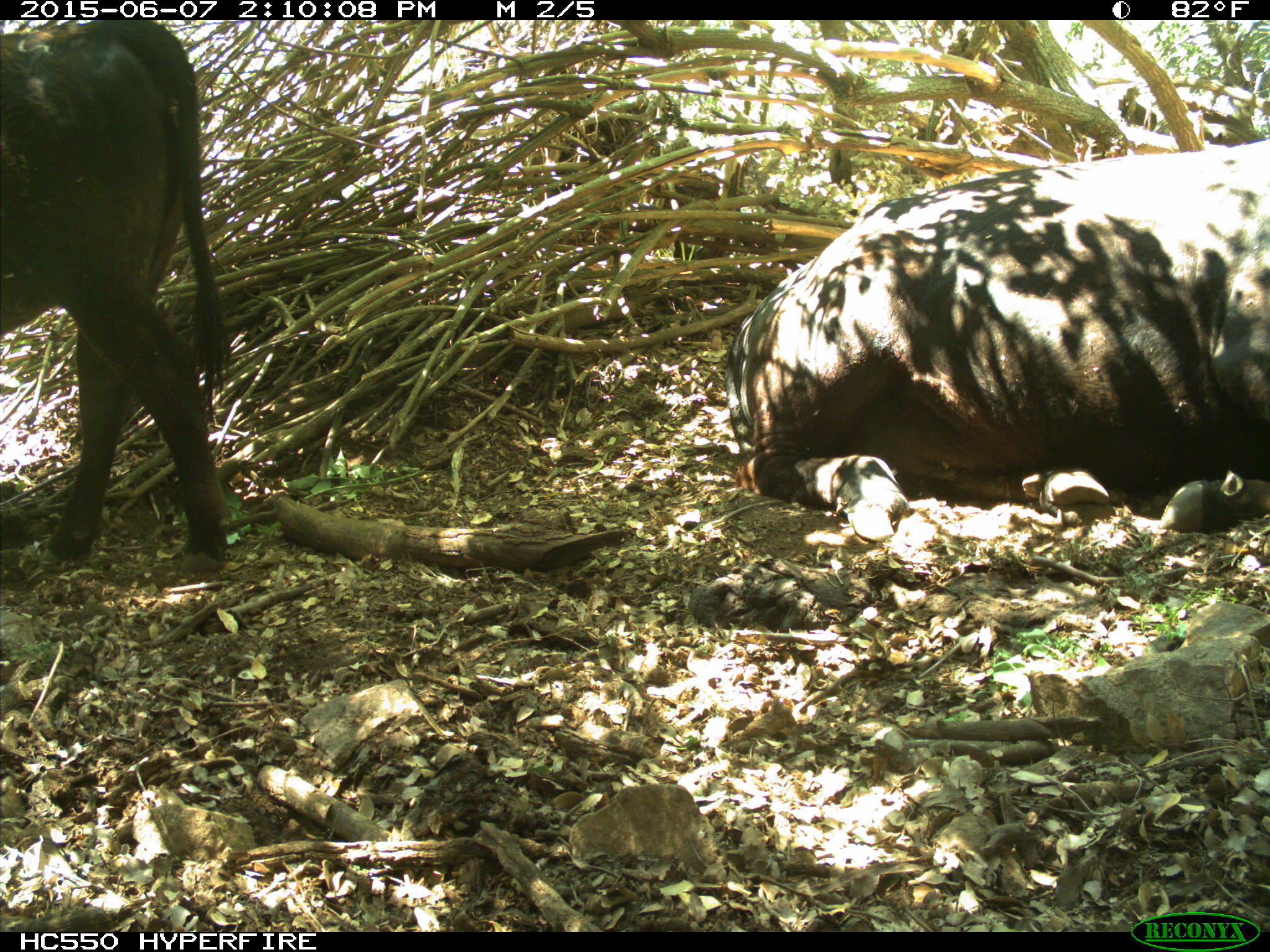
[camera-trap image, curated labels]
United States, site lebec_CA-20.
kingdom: Animalia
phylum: Chordata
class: Mammalia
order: Artiodactyla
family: Bovidae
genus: Bos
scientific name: Bos taurus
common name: domestic cow